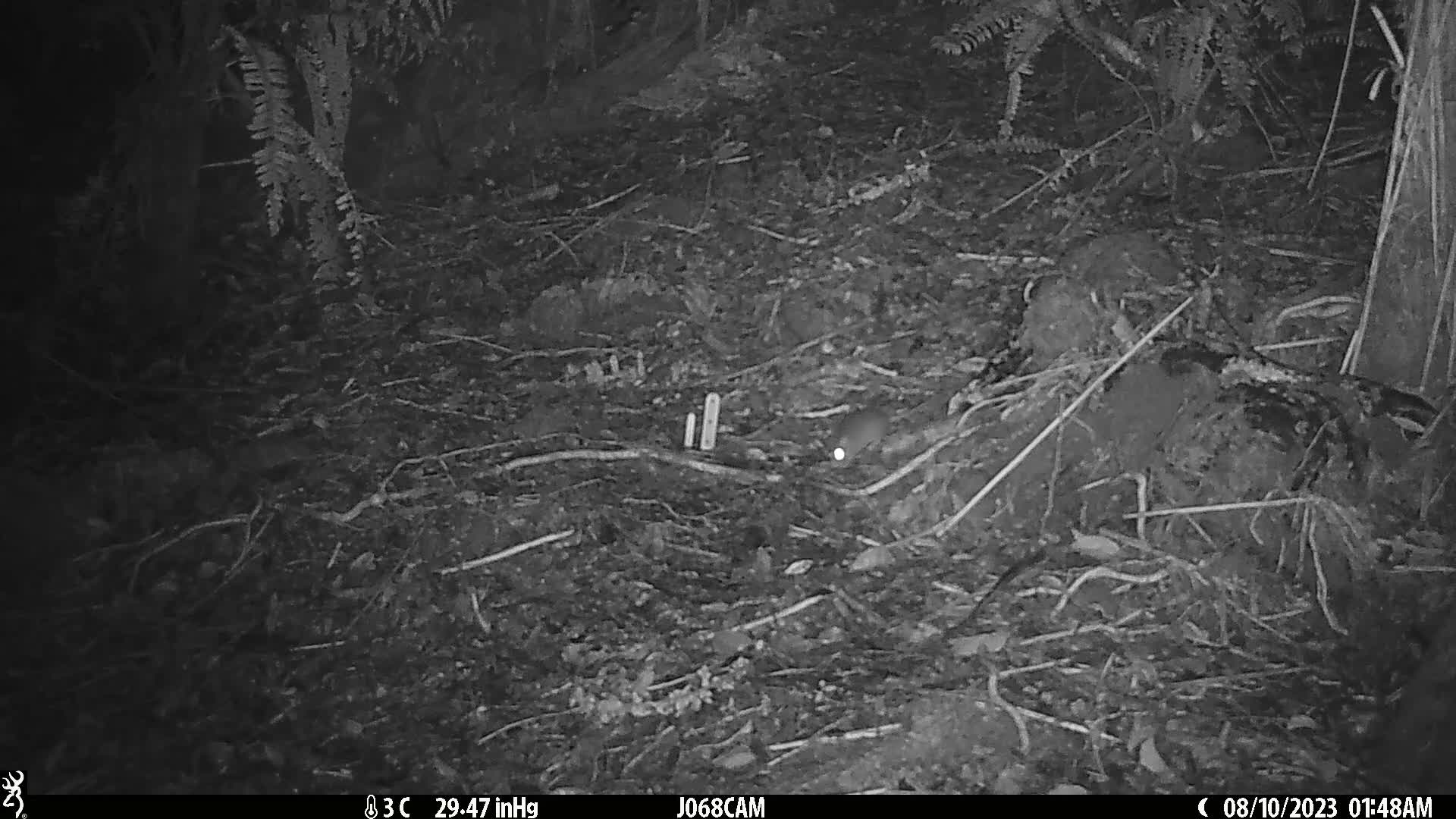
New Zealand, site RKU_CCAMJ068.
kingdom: Animalia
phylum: Chordata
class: Mammalia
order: Rodentia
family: Muridae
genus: Rattus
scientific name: Rattus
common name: rat